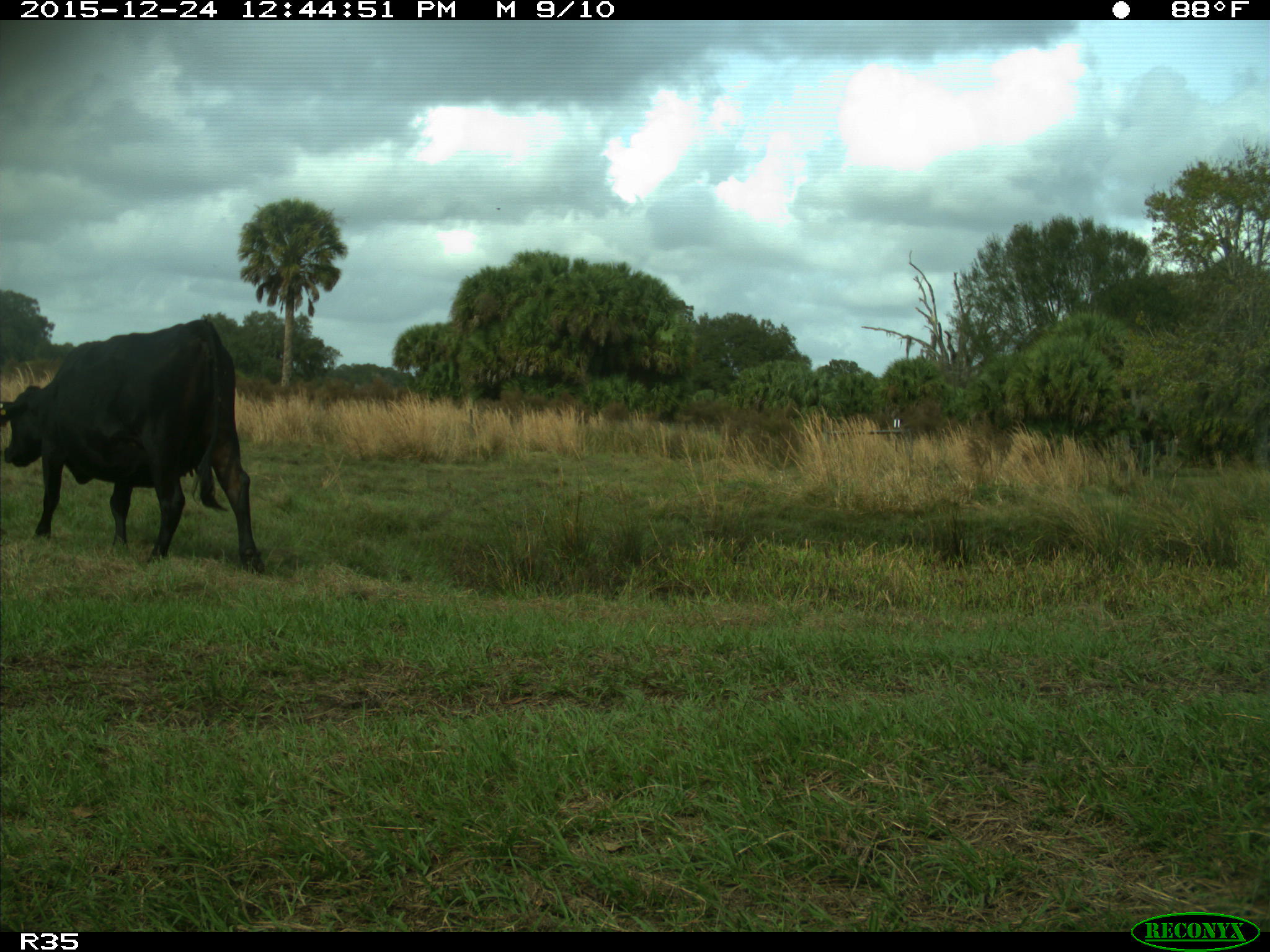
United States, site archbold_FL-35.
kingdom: Animalia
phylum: Chordata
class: Mammalia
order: Artiodactyla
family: Bovidae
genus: Bos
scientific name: Bos taurus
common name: domestic cow